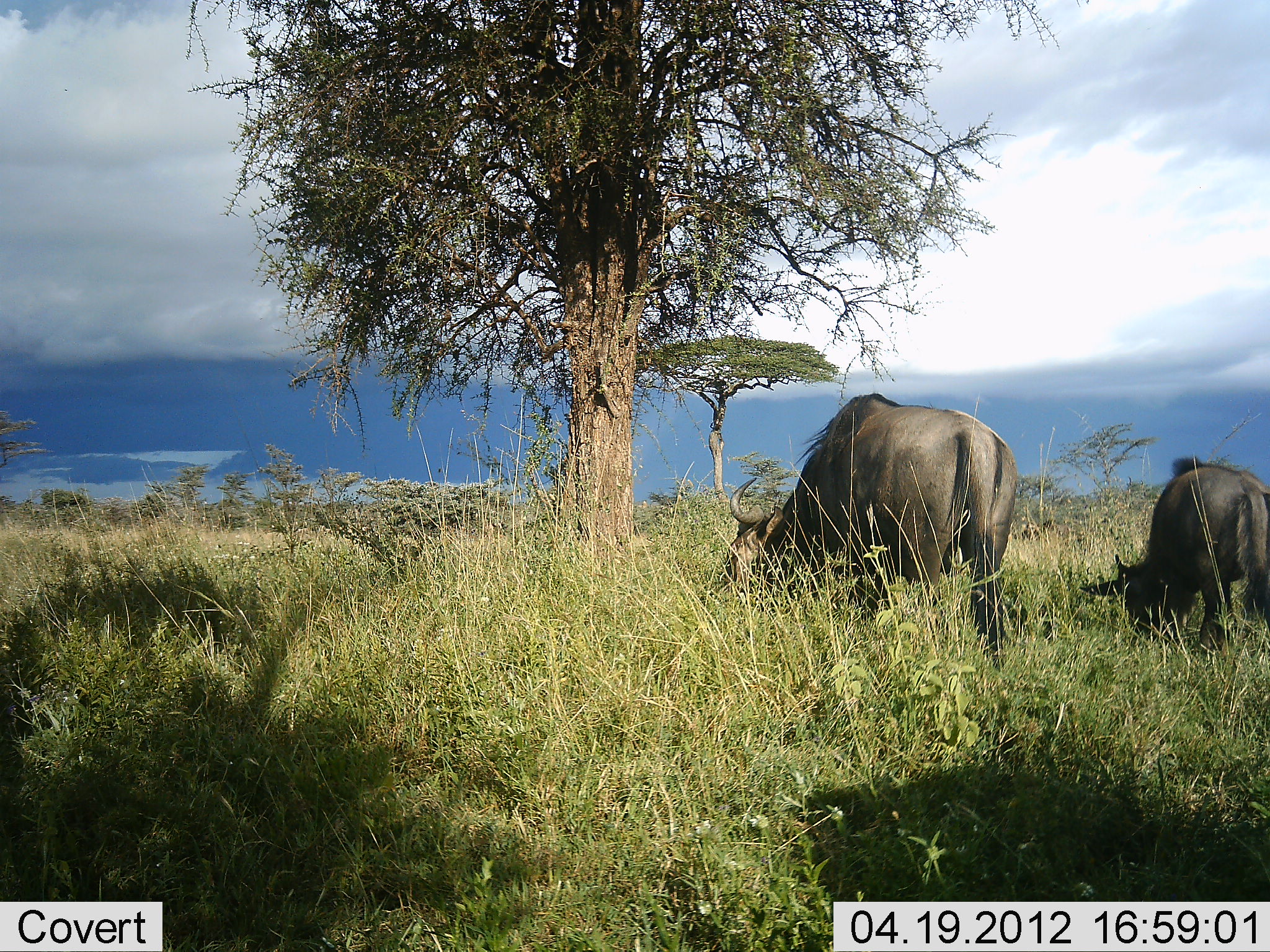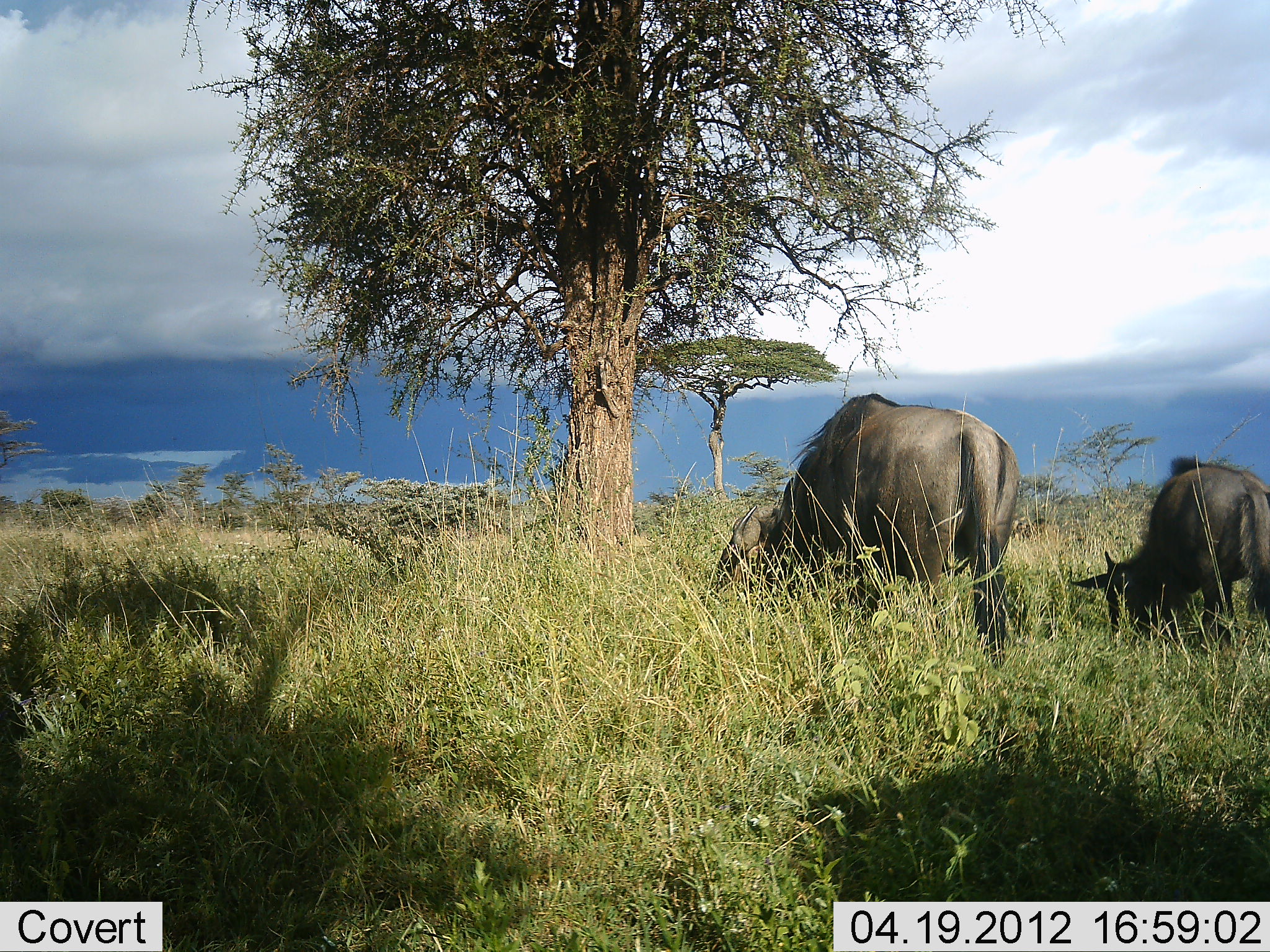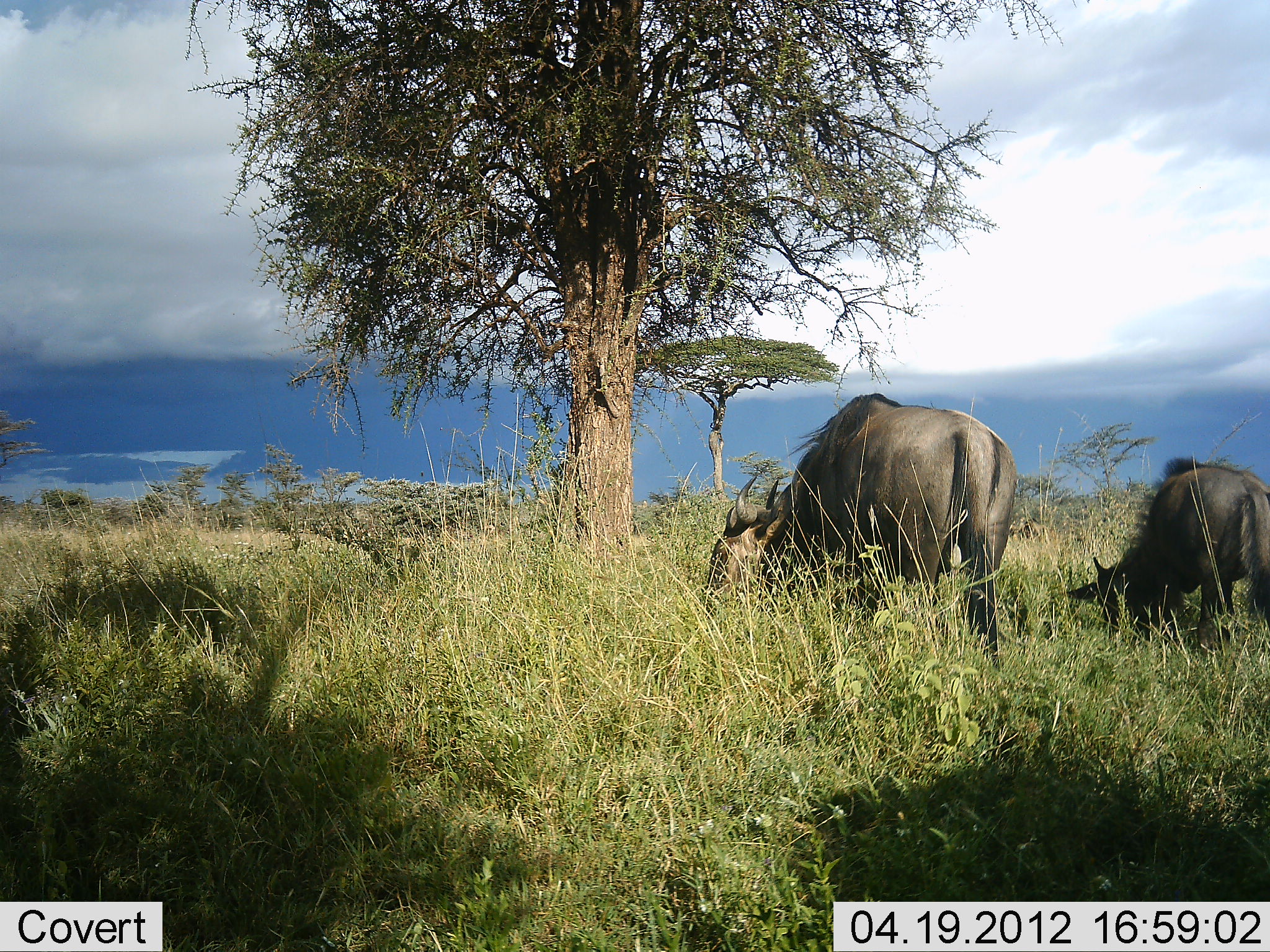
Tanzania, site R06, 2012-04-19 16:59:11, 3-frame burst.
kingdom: Animalia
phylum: Chordata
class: Mammalia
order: Artiodactyla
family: Bovidae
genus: Connochaetes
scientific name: Connochaetes taurinus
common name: blue wildebeest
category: wildebeest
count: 2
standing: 30%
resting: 0%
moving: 0%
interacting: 0%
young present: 13%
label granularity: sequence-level